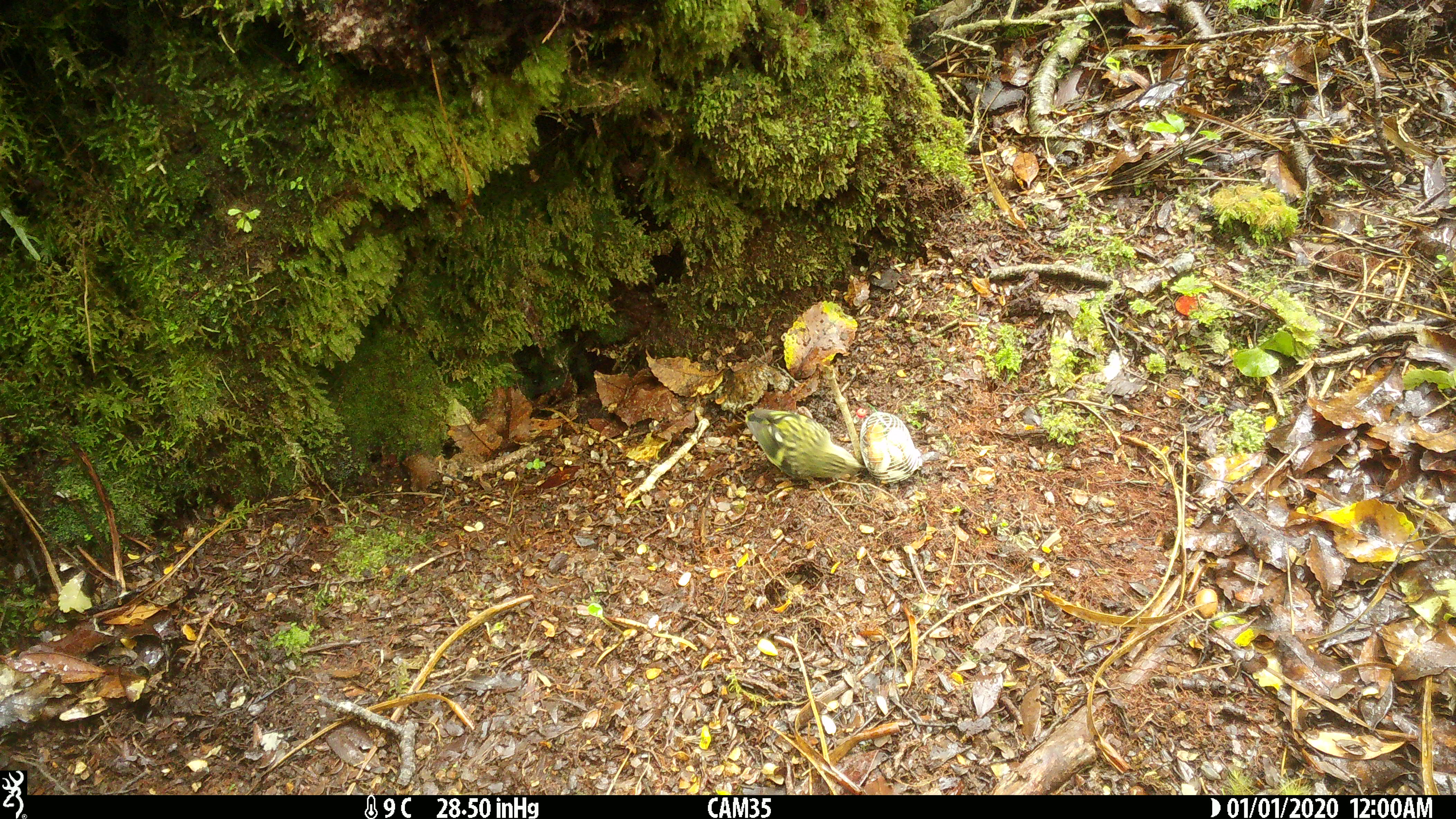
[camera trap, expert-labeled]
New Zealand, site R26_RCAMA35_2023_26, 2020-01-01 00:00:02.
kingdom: Animalia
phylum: Chordata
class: Aves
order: Passeriformes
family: Acanthisittidae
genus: Acanthisitta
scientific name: Acanthisitta chloris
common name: rifleman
Rifleman (Acanthisitta chloris).